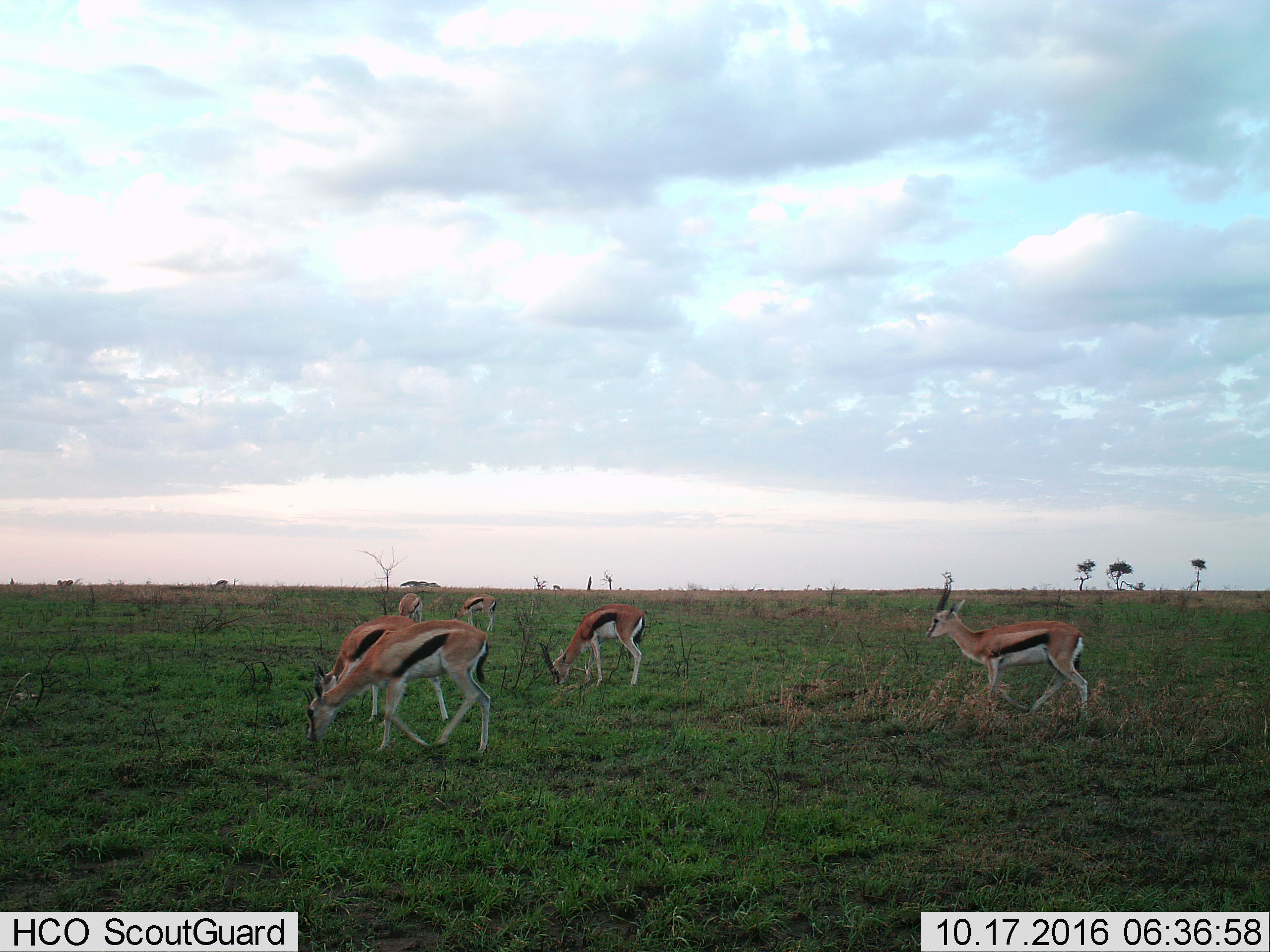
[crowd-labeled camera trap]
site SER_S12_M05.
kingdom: Animalia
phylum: Chordata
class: Mammalia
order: Artiodactyla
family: Bovidae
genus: Eudorcas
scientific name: Eudorcas thomsonii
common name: thomson's gazelle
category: gazellethomsons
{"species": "gazellethomsons (thomson's gazelle) (Eudorcas thomsonii)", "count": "8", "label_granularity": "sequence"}